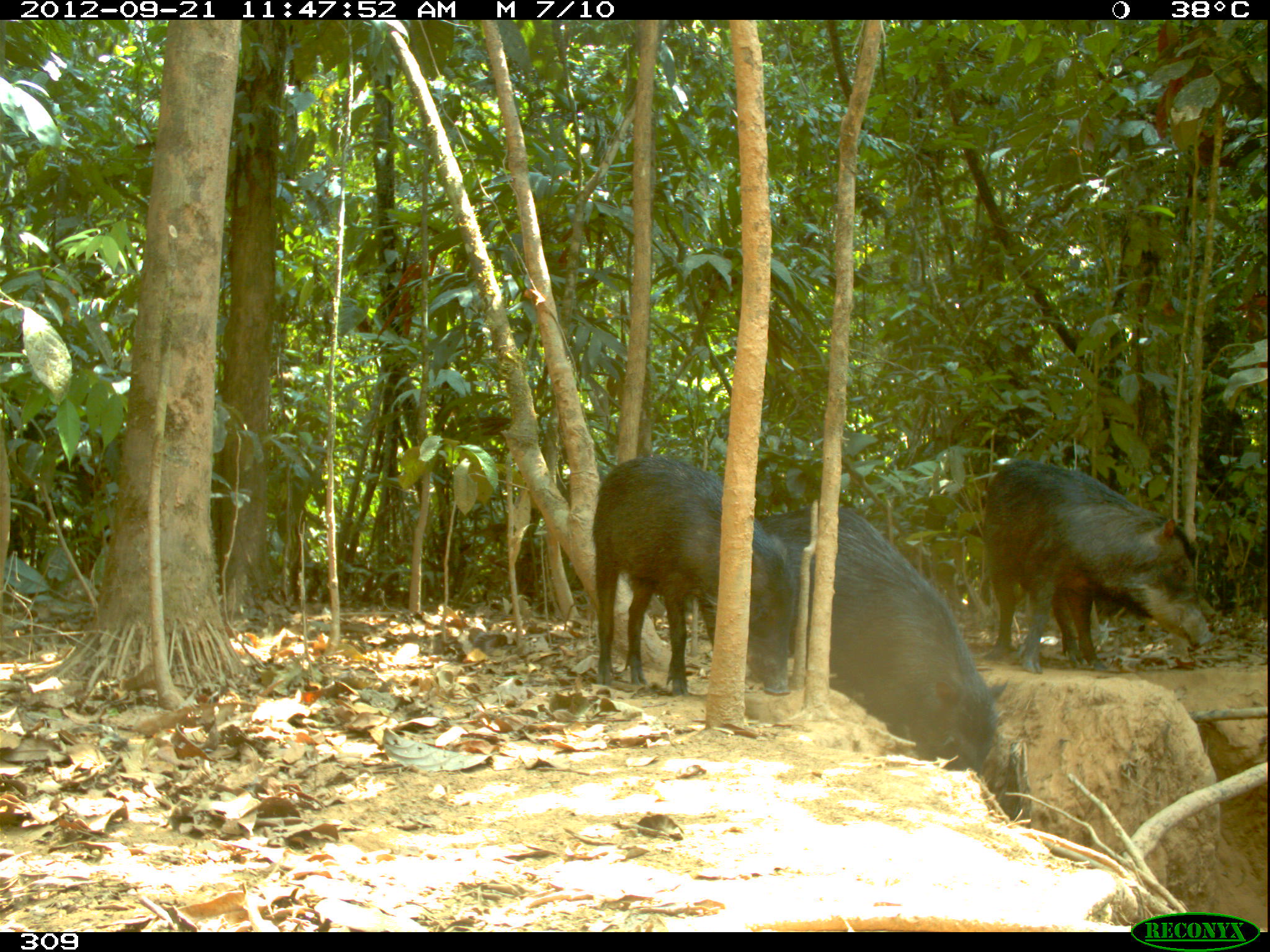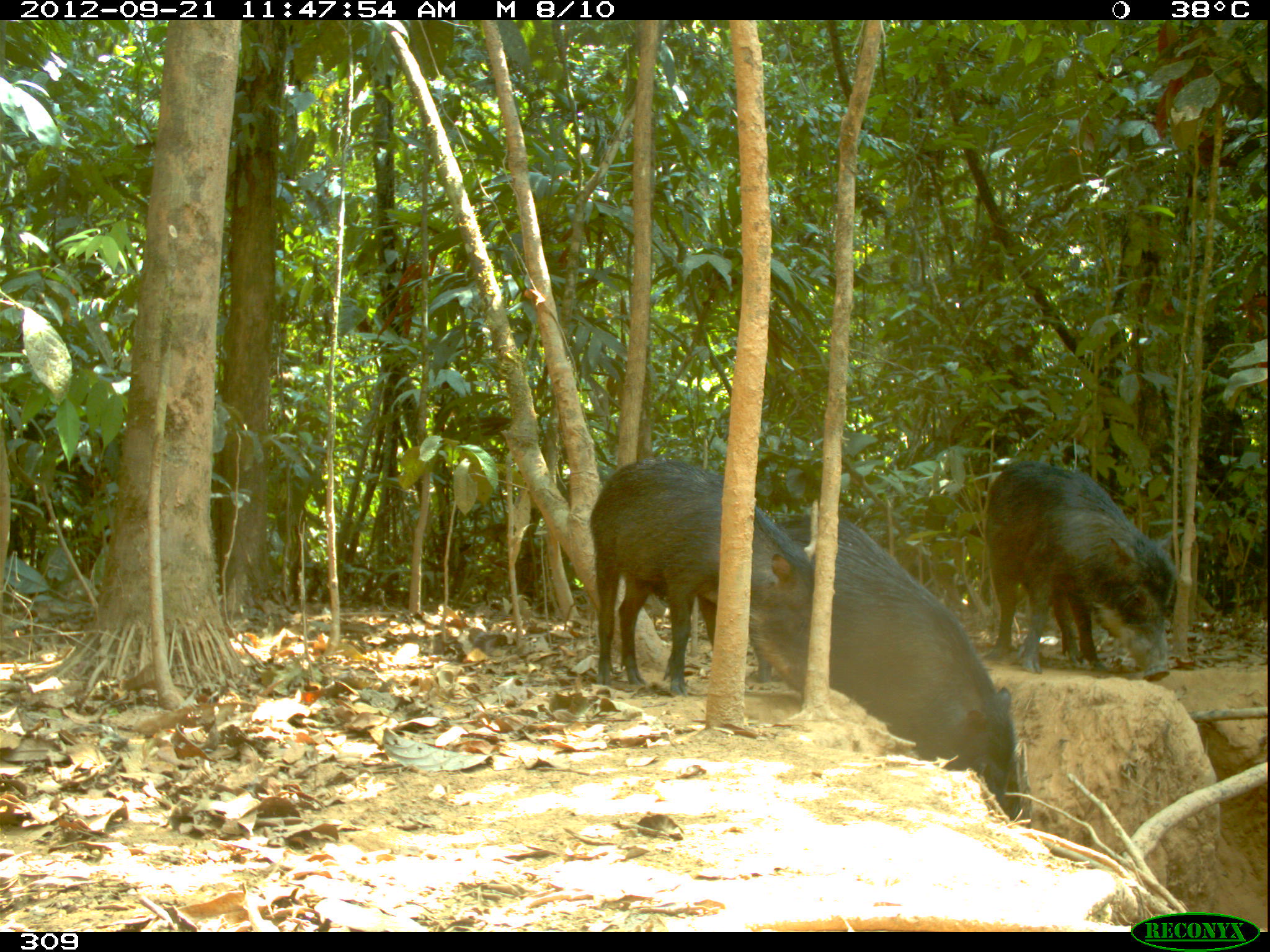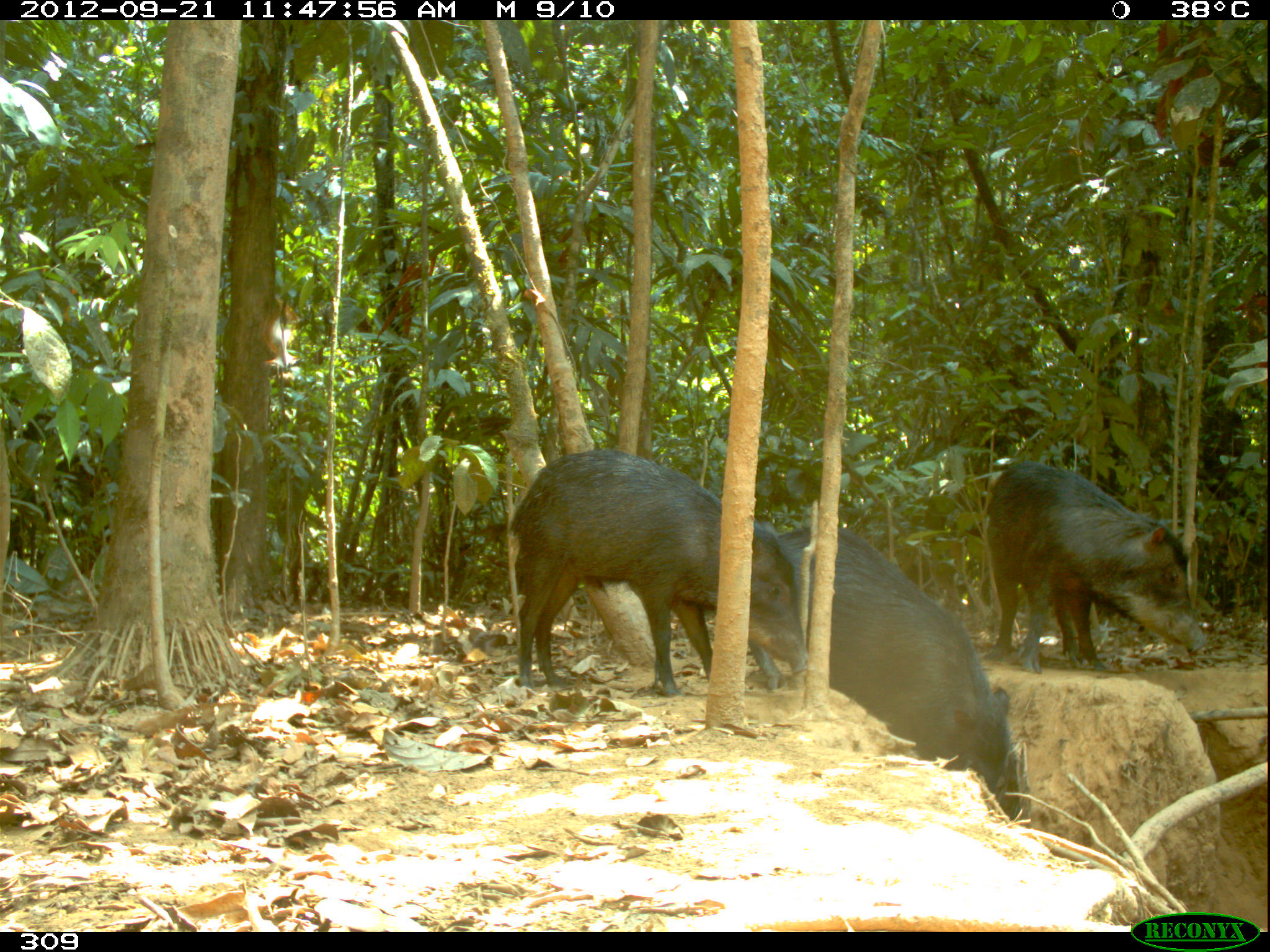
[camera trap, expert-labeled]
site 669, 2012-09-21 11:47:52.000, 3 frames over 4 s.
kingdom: Animalia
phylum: Chordata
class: Mammalia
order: Artiodactyla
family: Tayassuidae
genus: Tayassu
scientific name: Tayassu pecari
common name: white-lipped peccary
Tayassu pecari (white-lipped peccary).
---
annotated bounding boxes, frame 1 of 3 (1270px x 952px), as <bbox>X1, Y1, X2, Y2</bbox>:
tayassu pecari: <bbox>697, 504, 1006, 778</bbox>; <bbox>980, 459, 1210, 673</bbox>; <bbox>591, 456, 795, 695</bbox>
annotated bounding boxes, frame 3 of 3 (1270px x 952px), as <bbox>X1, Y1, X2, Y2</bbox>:
tayassu pecari: <bbox>508, 448, 806, 696</bbox>; <bbox>749, 526, 1009, 793</bbox>; <bbox>982, 462, 1206, 674</bbox>